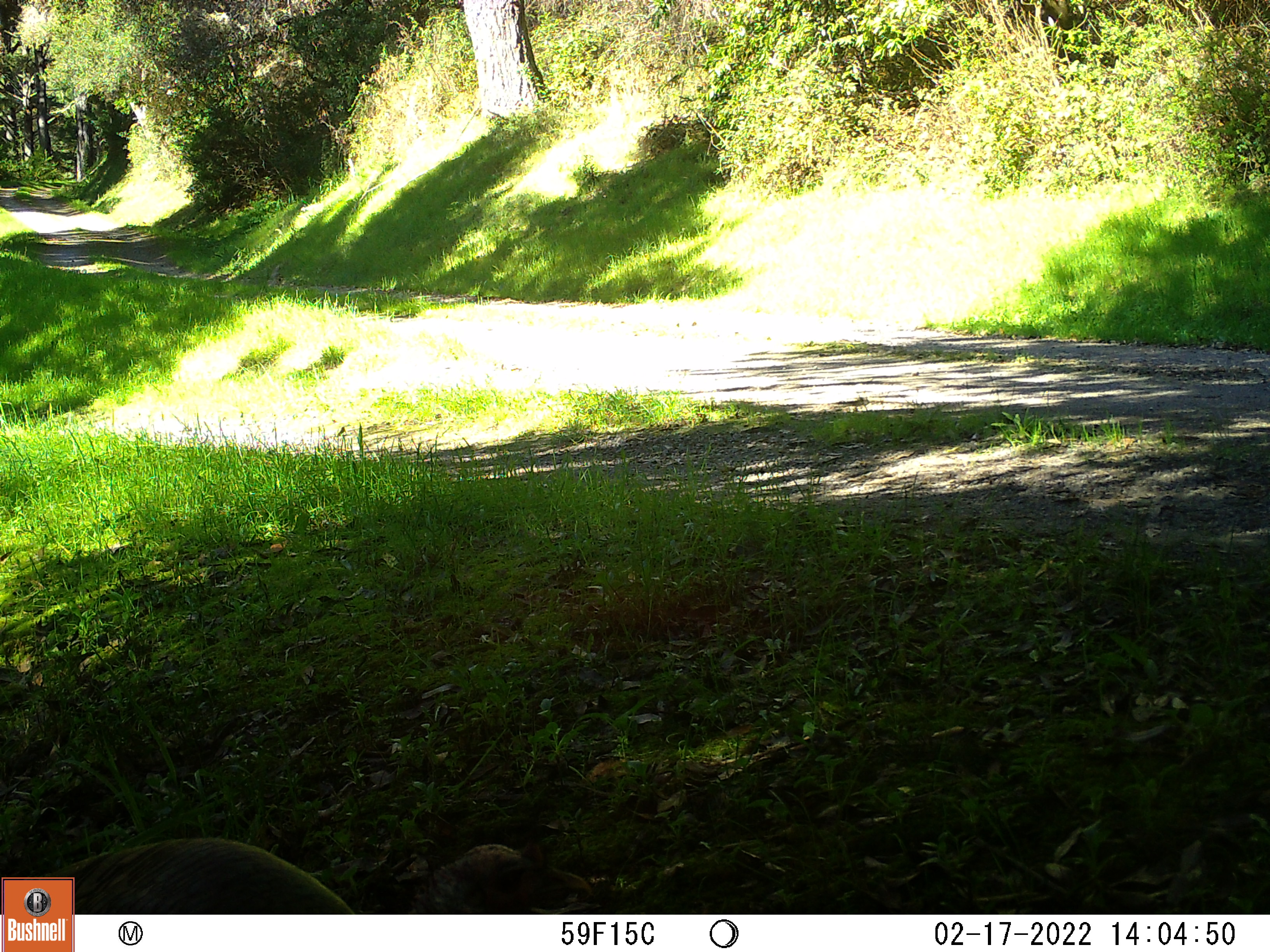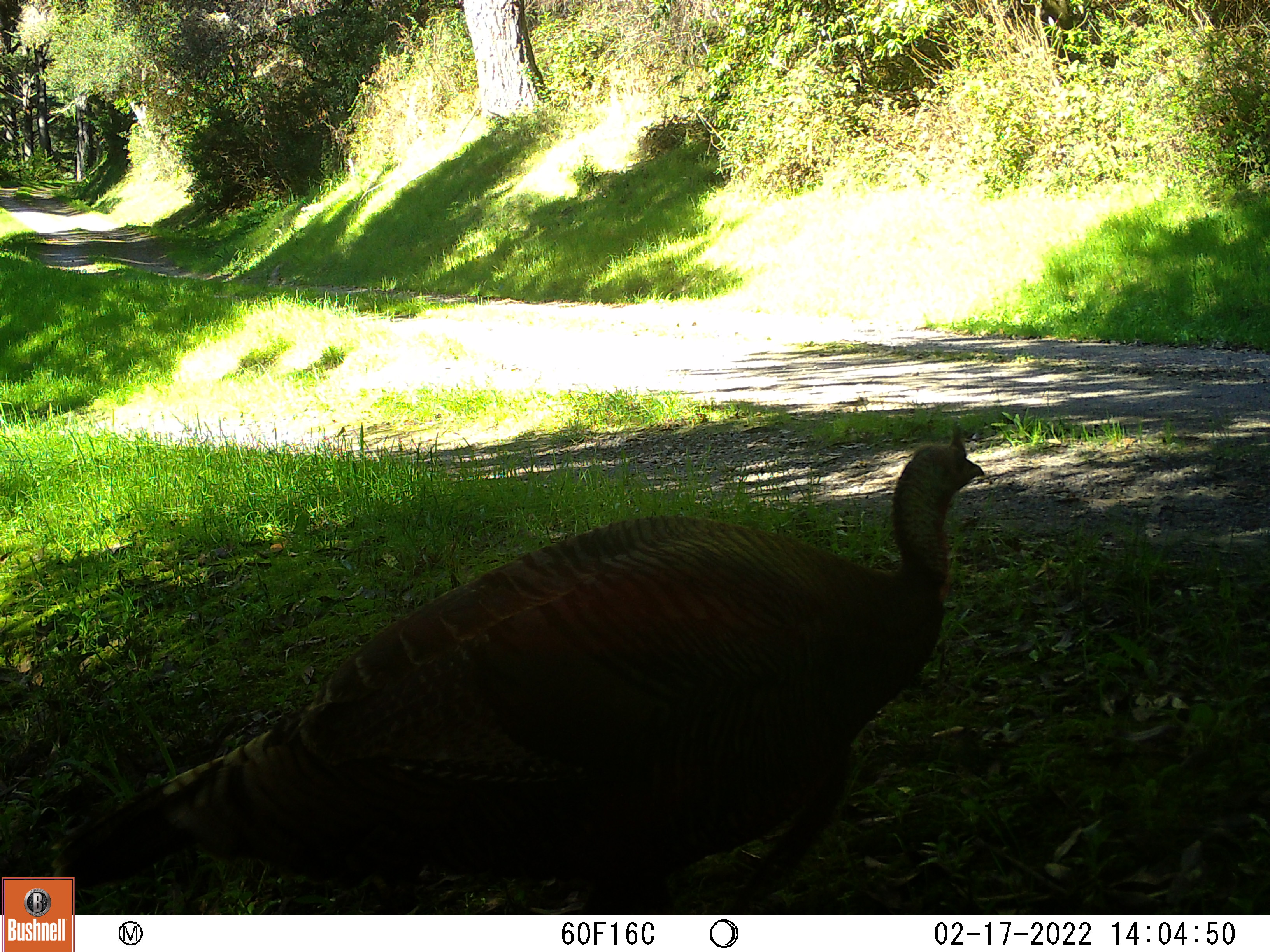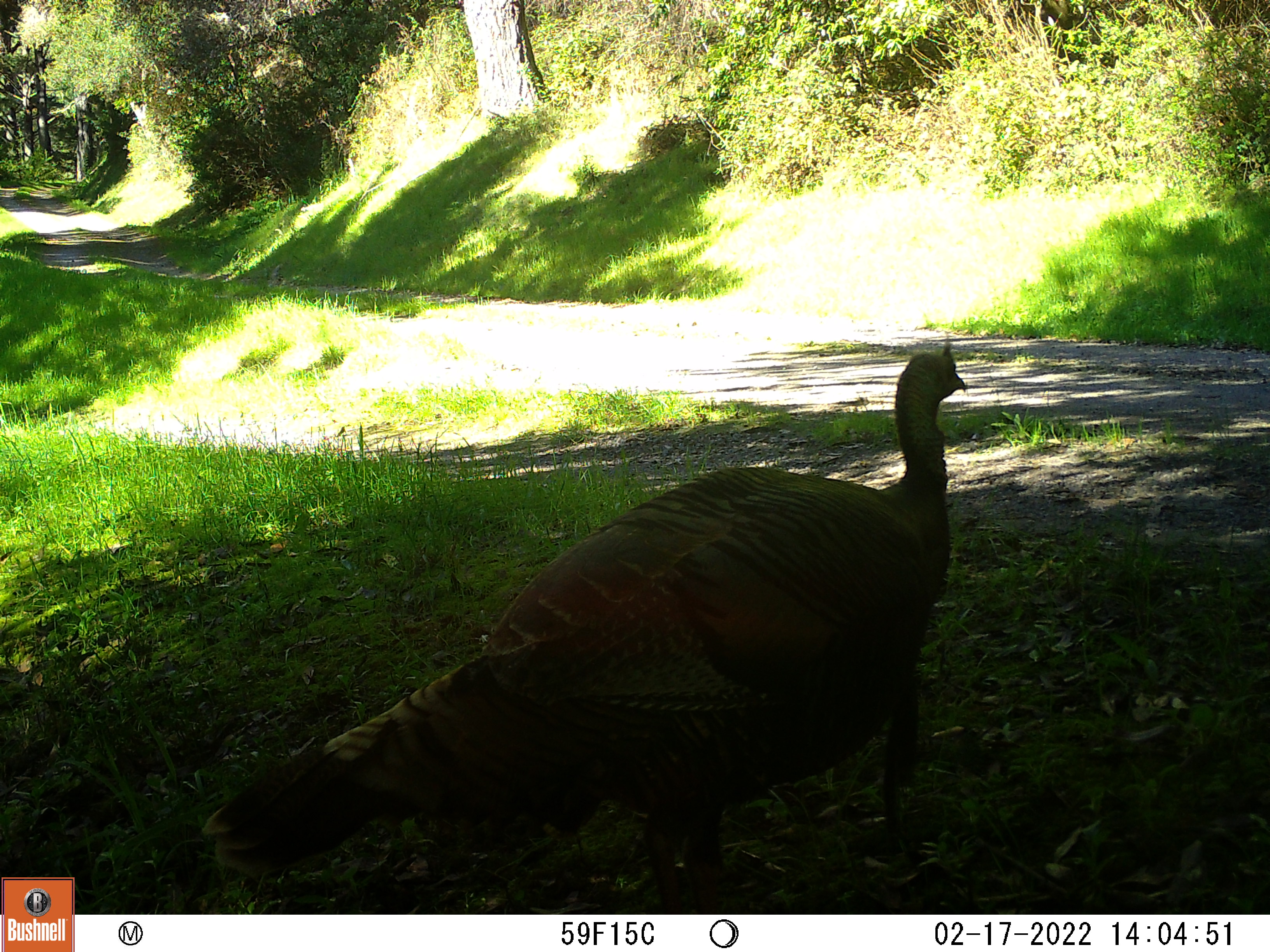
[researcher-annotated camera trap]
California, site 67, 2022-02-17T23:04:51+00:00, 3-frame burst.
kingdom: Animalia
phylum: Chordata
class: Aves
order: Galliformes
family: Phasianidae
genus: Meleagris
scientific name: Meleagris gallopavo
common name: turkey